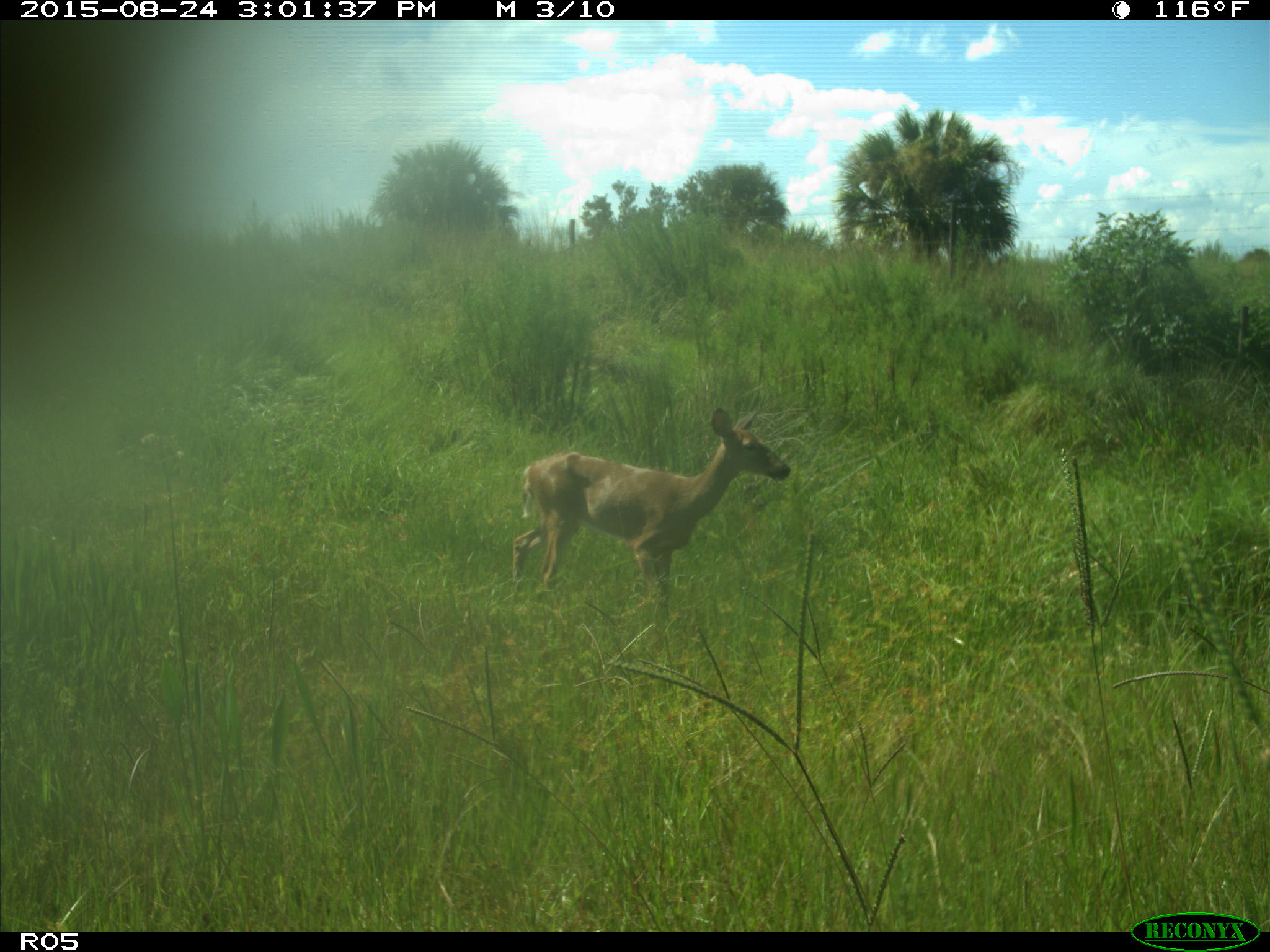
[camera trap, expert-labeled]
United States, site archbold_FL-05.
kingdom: Animalia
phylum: Chordata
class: Mammalia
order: Artiodactyla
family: Cervidae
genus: Odocoileus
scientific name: Odocoileus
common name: deer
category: unidentified deer